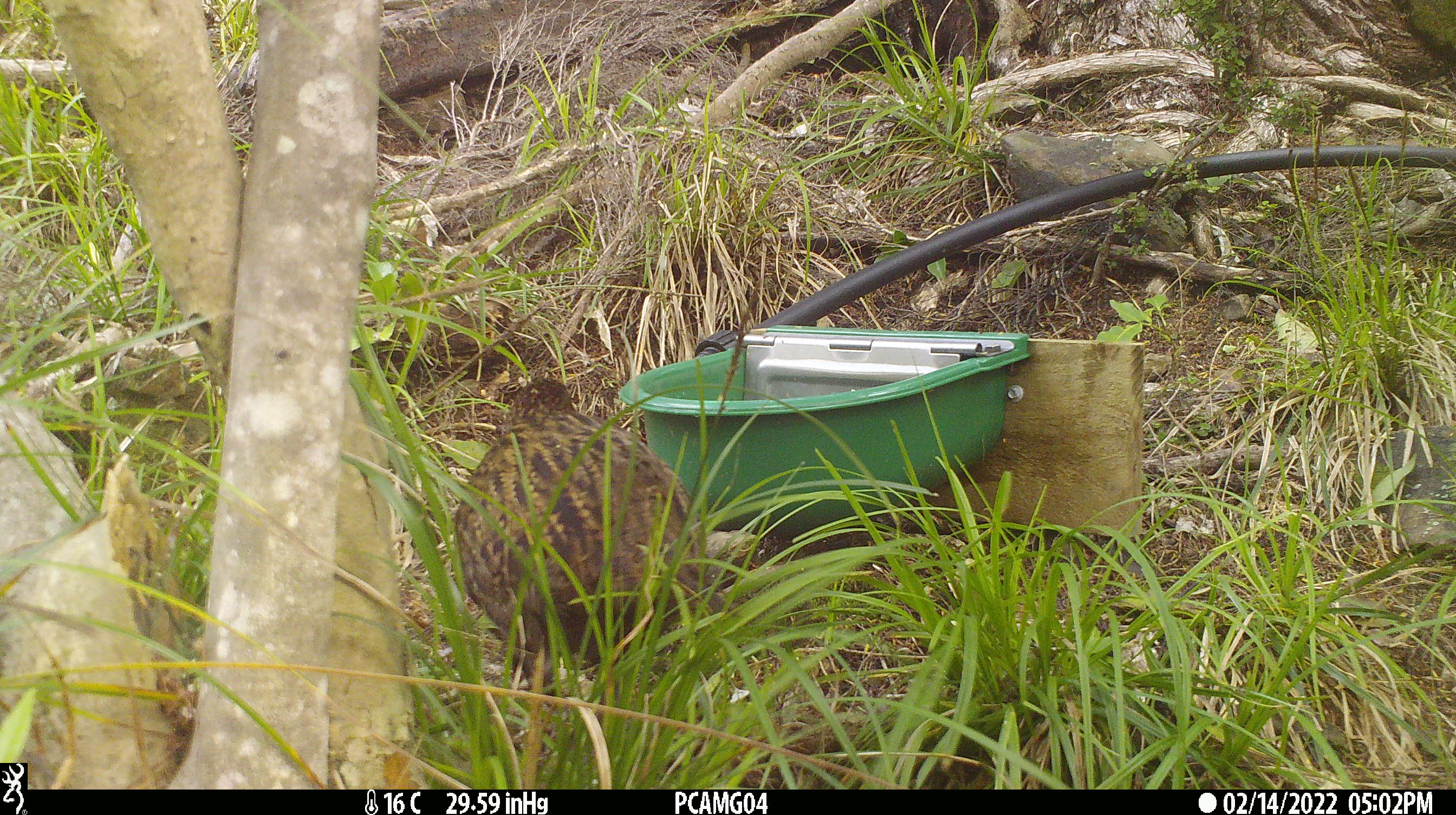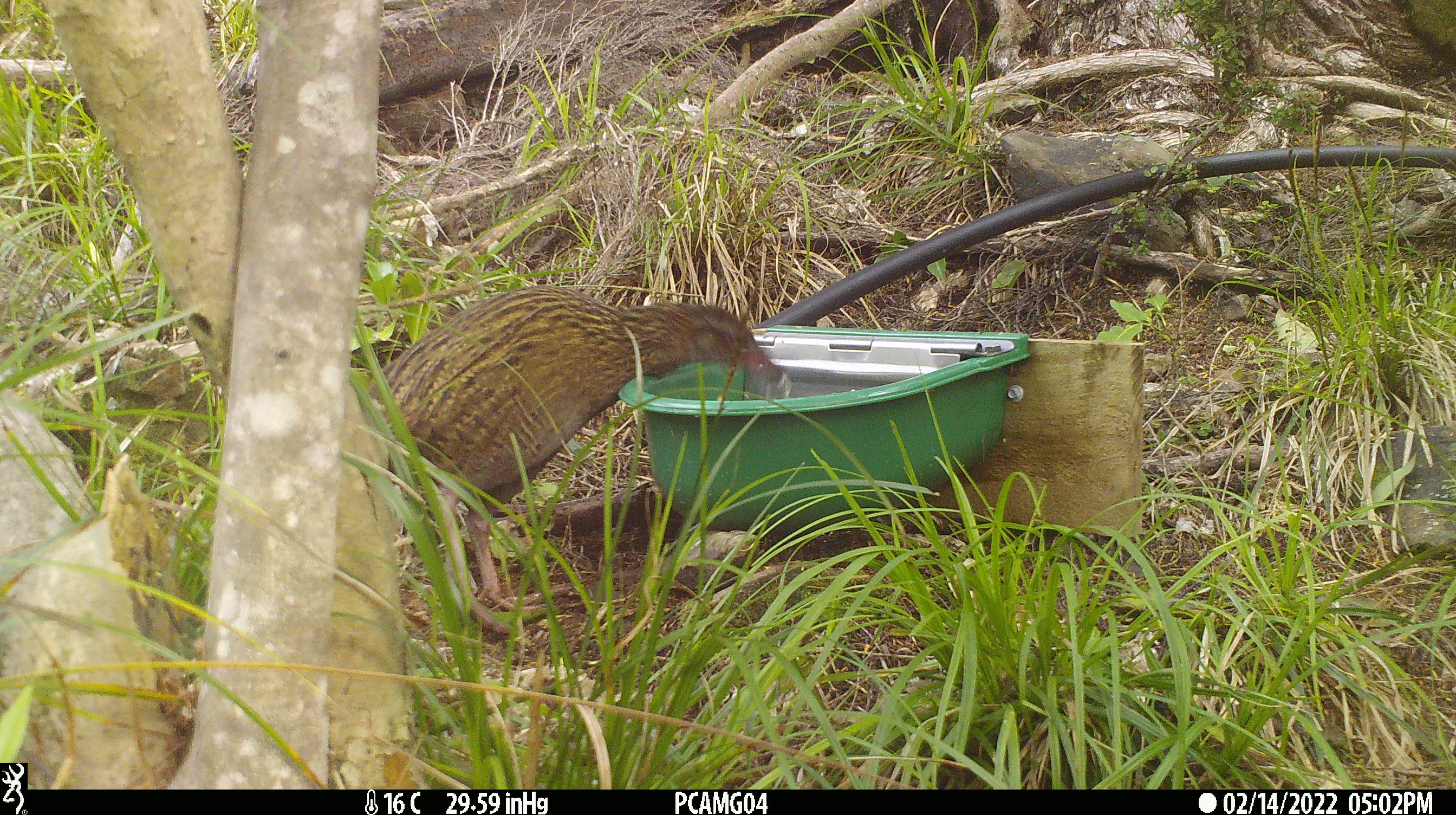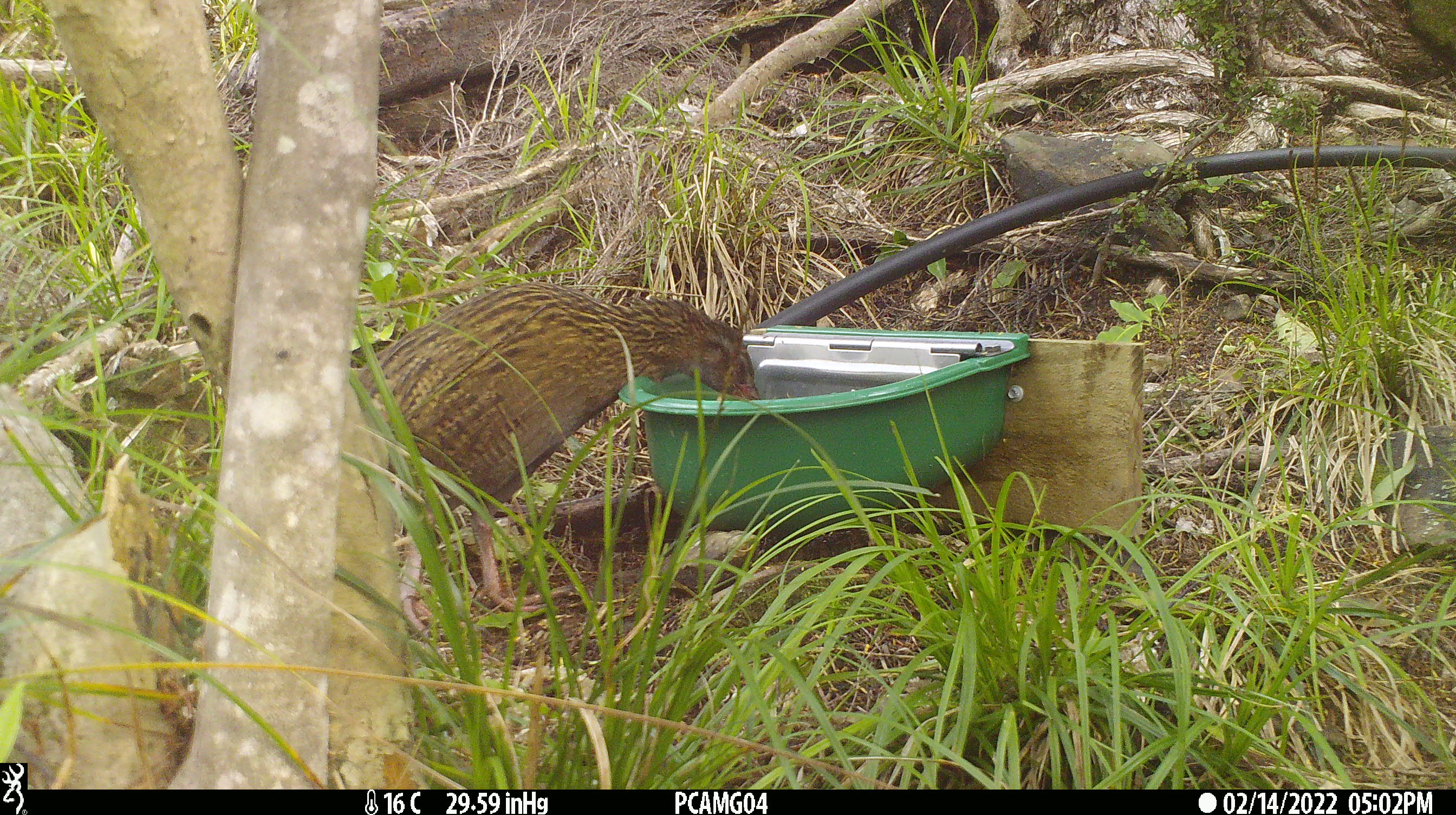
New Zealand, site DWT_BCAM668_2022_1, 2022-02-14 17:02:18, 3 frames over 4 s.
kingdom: Animalia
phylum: Chordata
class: Aves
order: Gruiformes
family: Rallidae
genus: Gallirallus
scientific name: Gallirallus australis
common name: weka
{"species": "weka (Gallirallus australis)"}